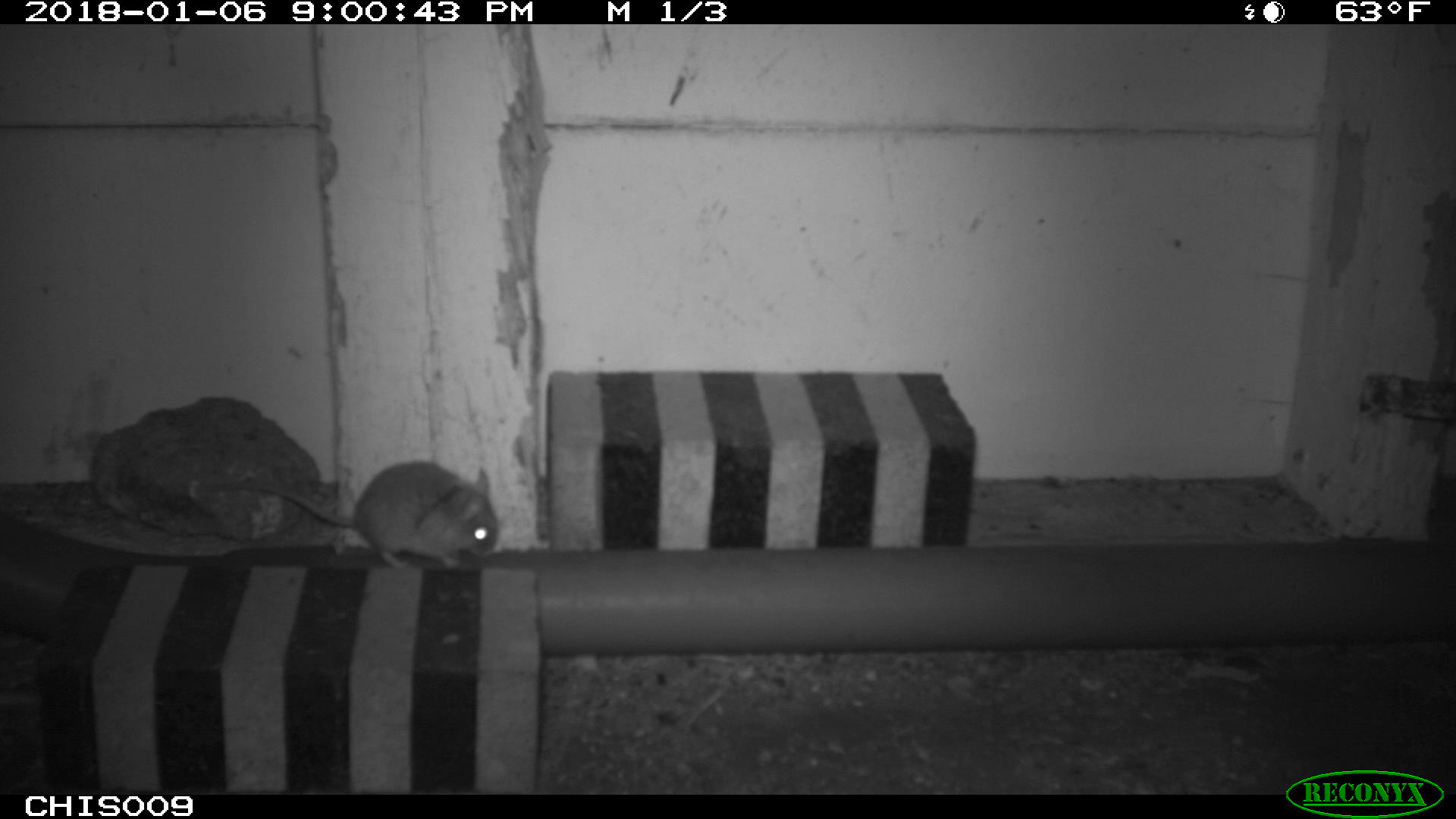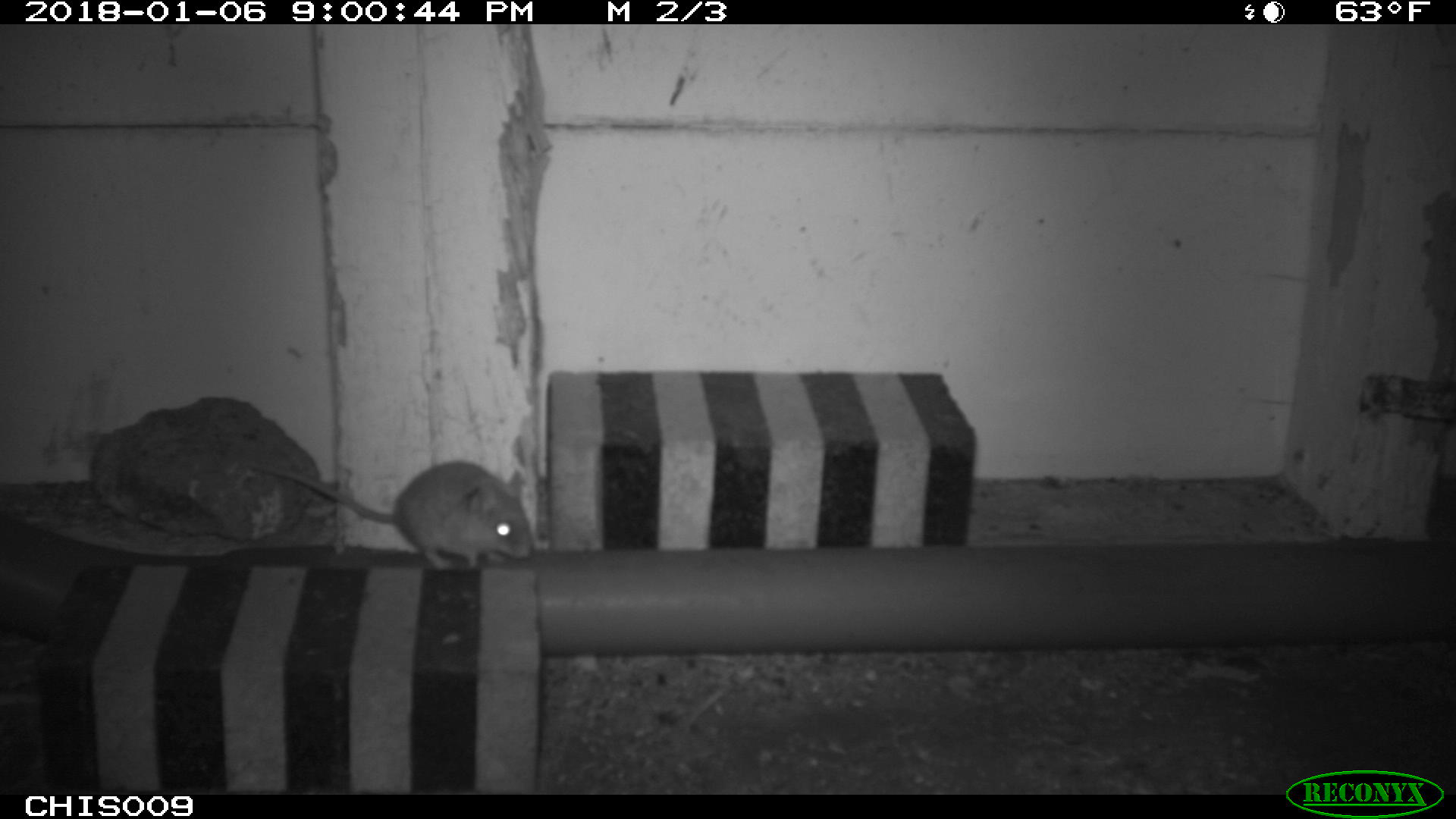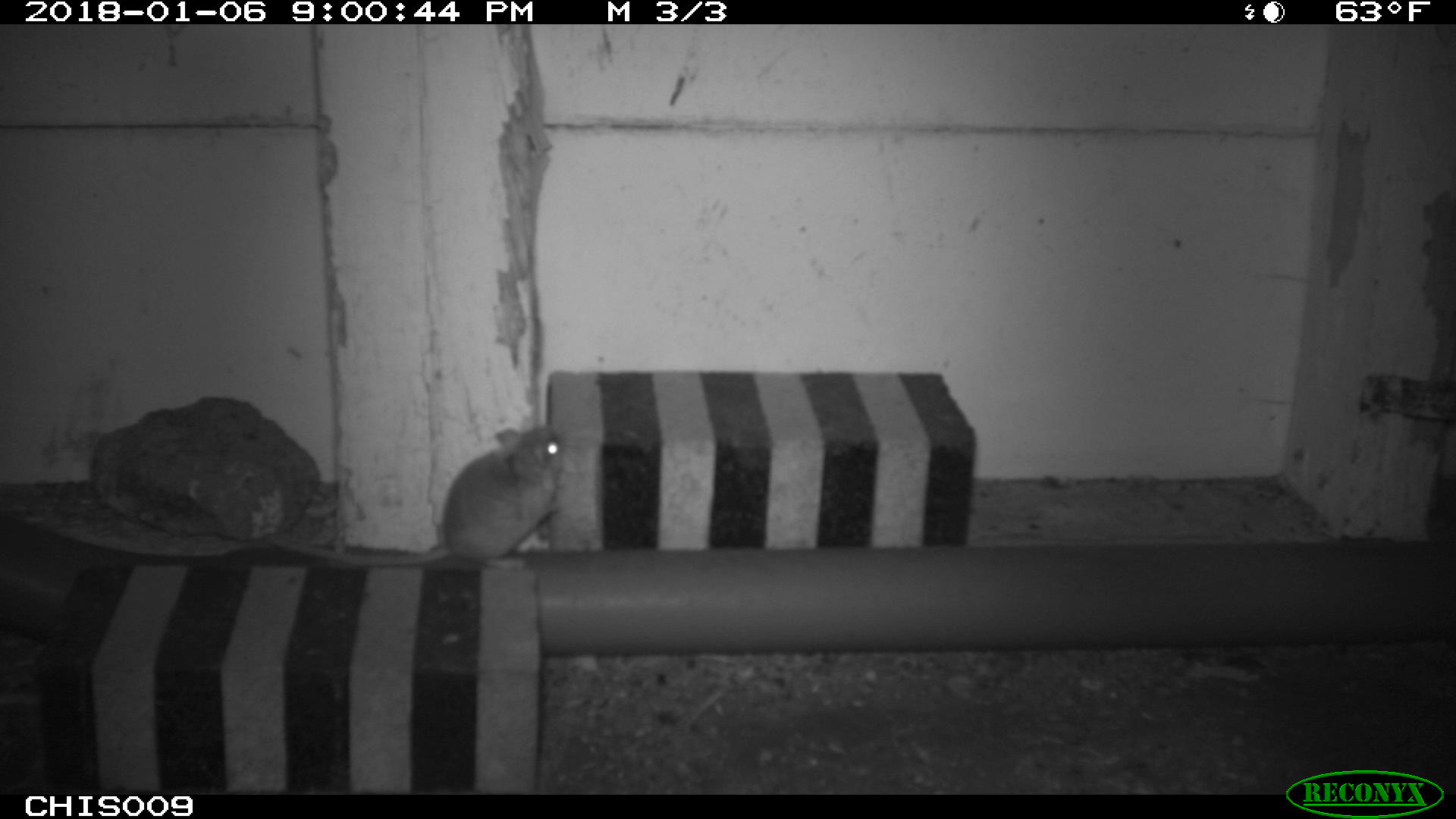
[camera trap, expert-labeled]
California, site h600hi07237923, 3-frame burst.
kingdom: Animalia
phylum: Chordata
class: Mammalia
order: Rodentia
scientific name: Rodentia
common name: rodent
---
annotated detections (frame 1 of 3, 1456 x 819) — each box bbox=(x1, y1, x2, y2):
rodent: bbox=(206, 460, 499, 570)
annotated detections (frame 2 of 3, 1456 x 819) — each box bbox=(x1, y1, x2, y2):
rodent: bbox=(250, 460, 532, 569)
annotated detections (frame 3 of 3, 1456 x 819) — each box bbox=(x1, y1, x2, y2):
rodent: bbox=(264, 427, 566, 566)